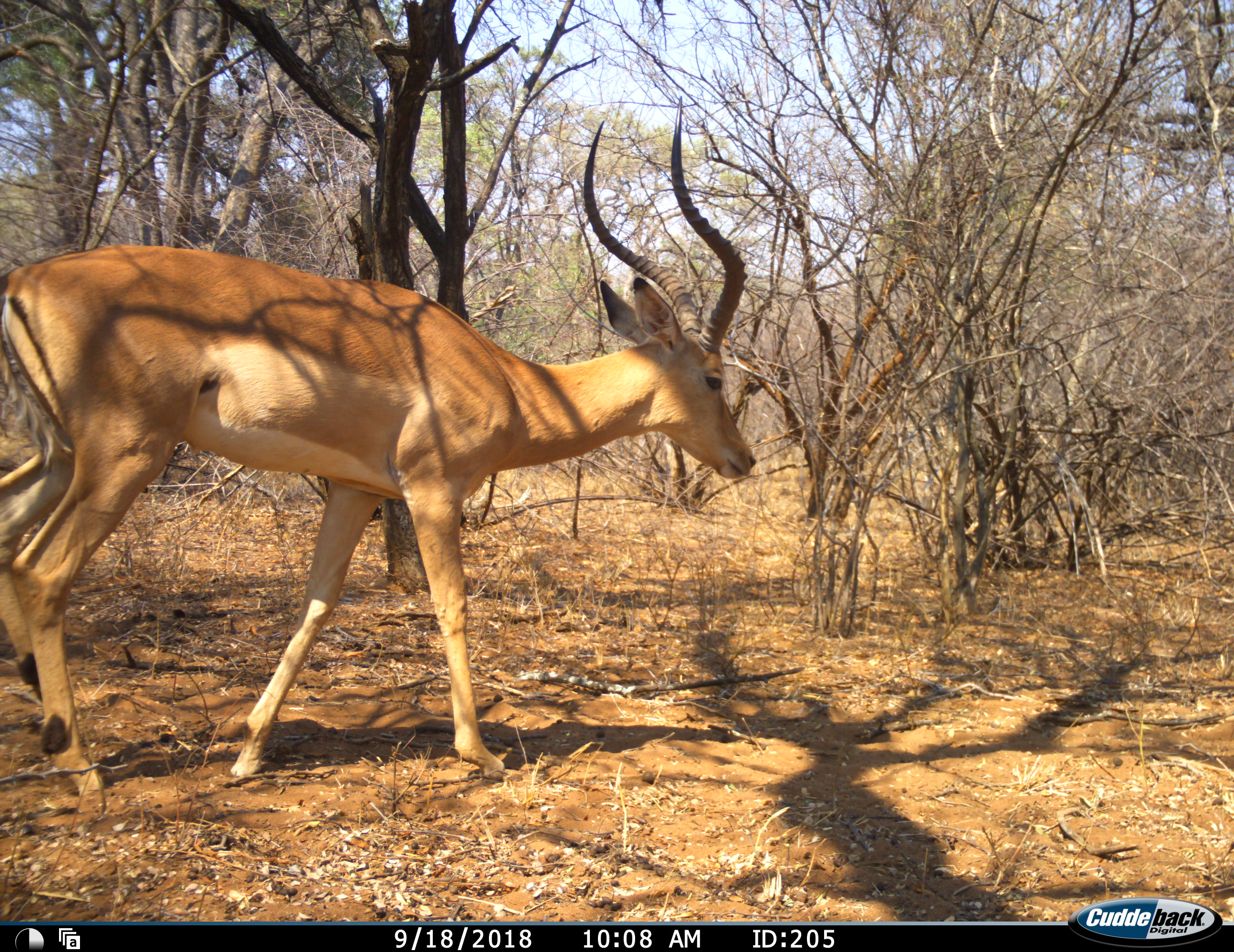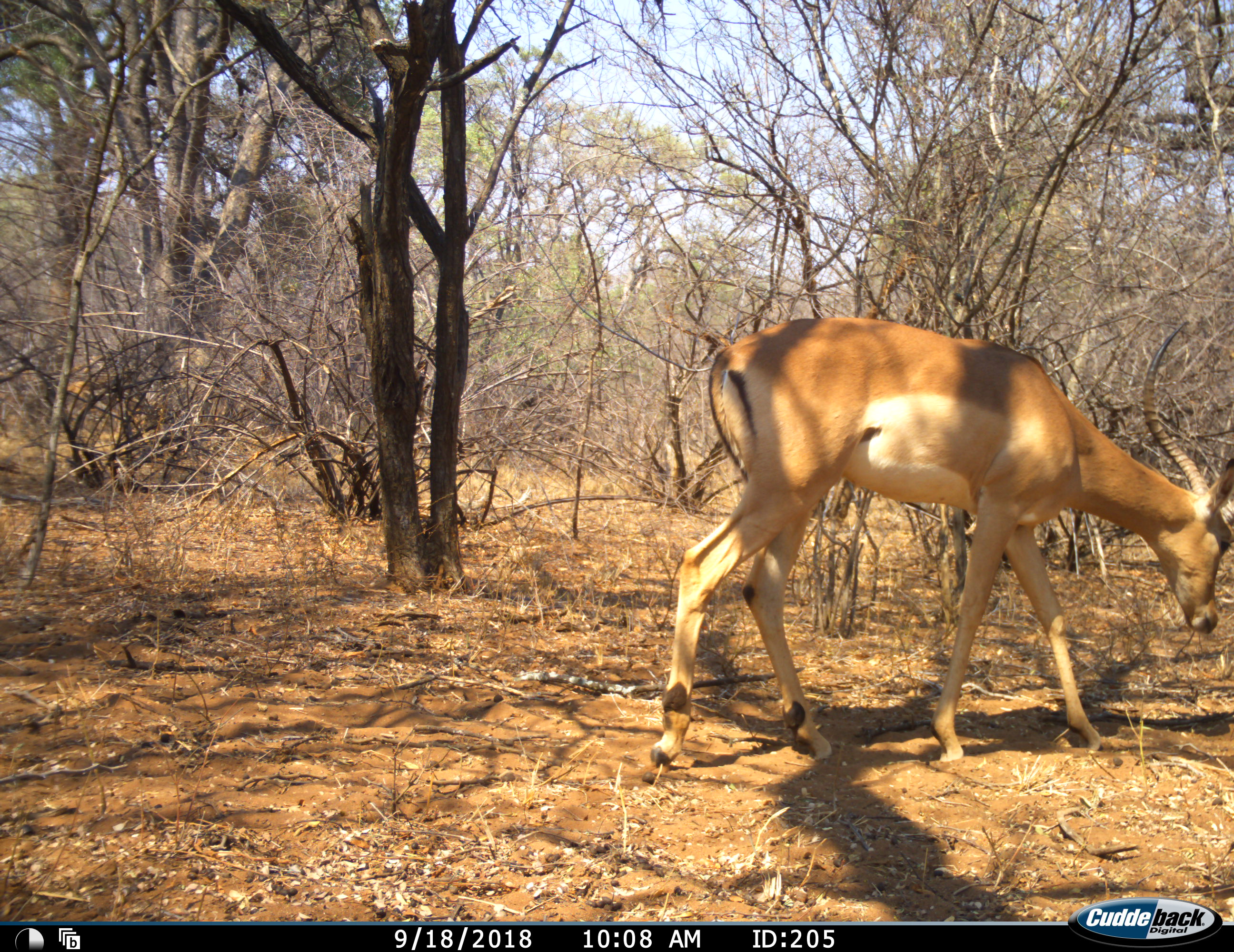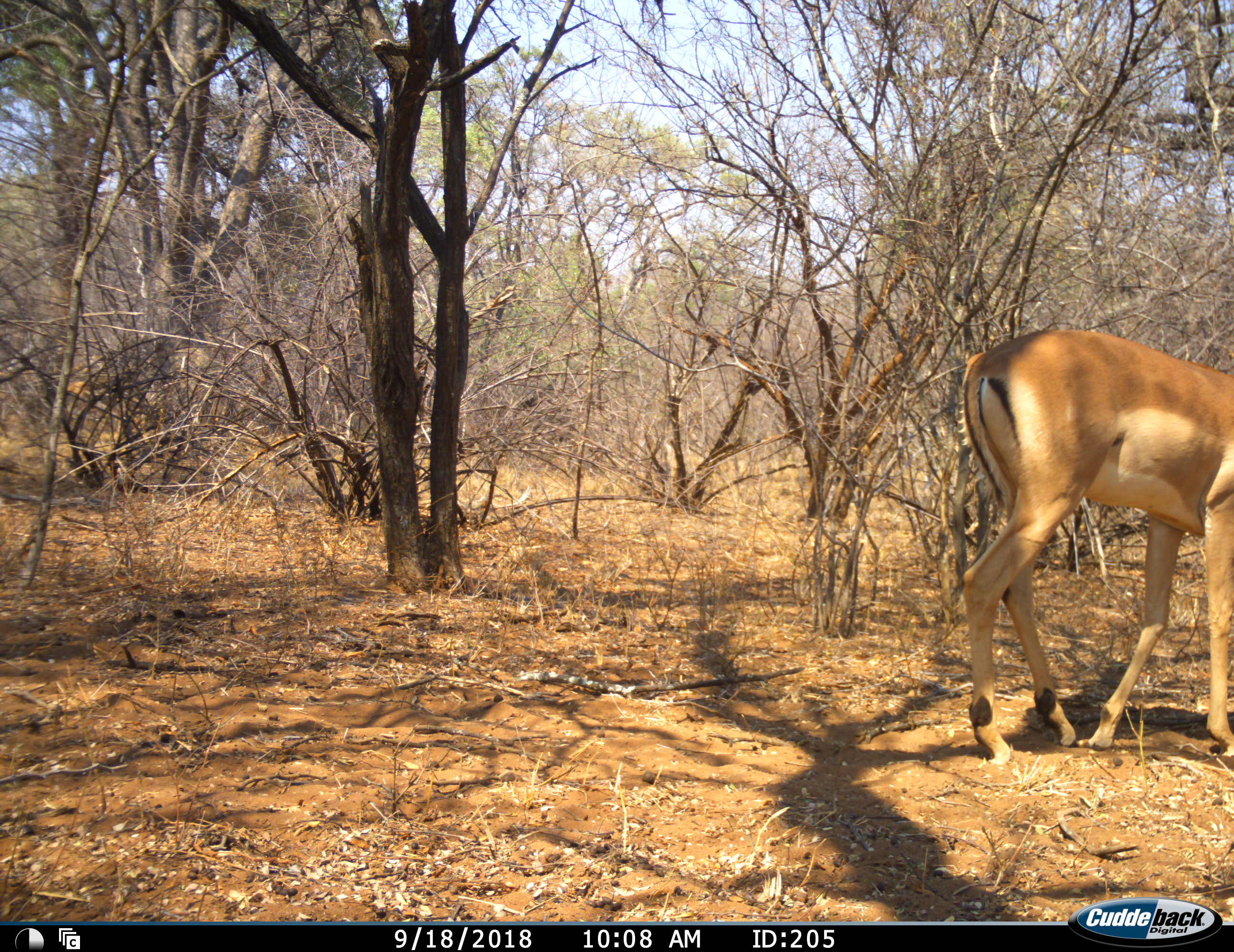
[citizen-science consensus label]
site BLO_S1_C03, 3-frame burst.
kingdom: Animalia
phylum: Chordata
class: Mammalia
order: Artiodactyla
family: Bovidae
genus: Aepyceros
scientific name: Aepyceros melampus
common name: impala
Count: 1.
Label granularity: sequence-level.